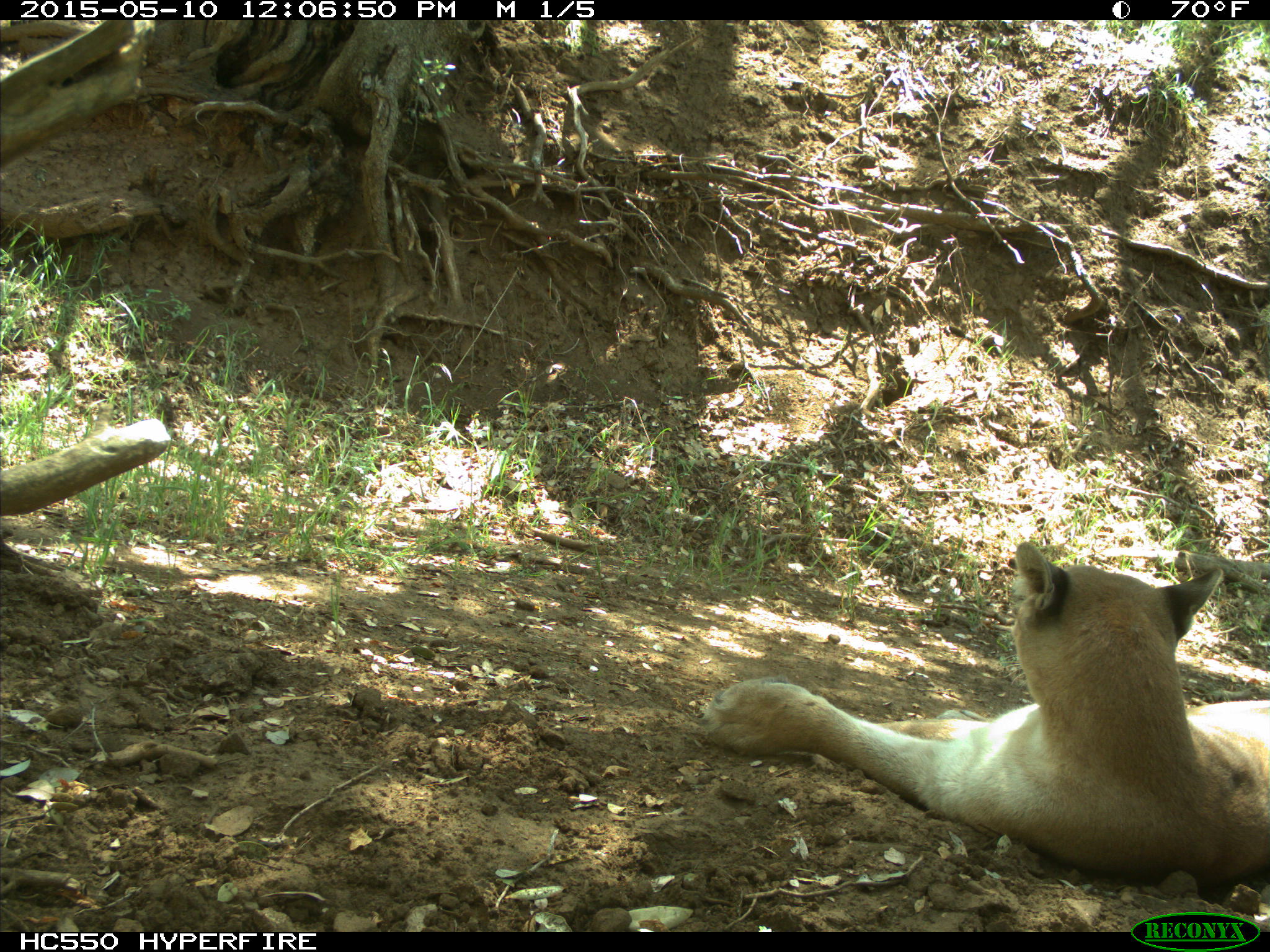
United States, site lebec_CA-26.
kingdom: Animalia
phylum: Chordata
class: Mammalia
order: Carnivora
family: Felidae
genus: Puma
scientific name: Puma concolor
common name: mountain lion